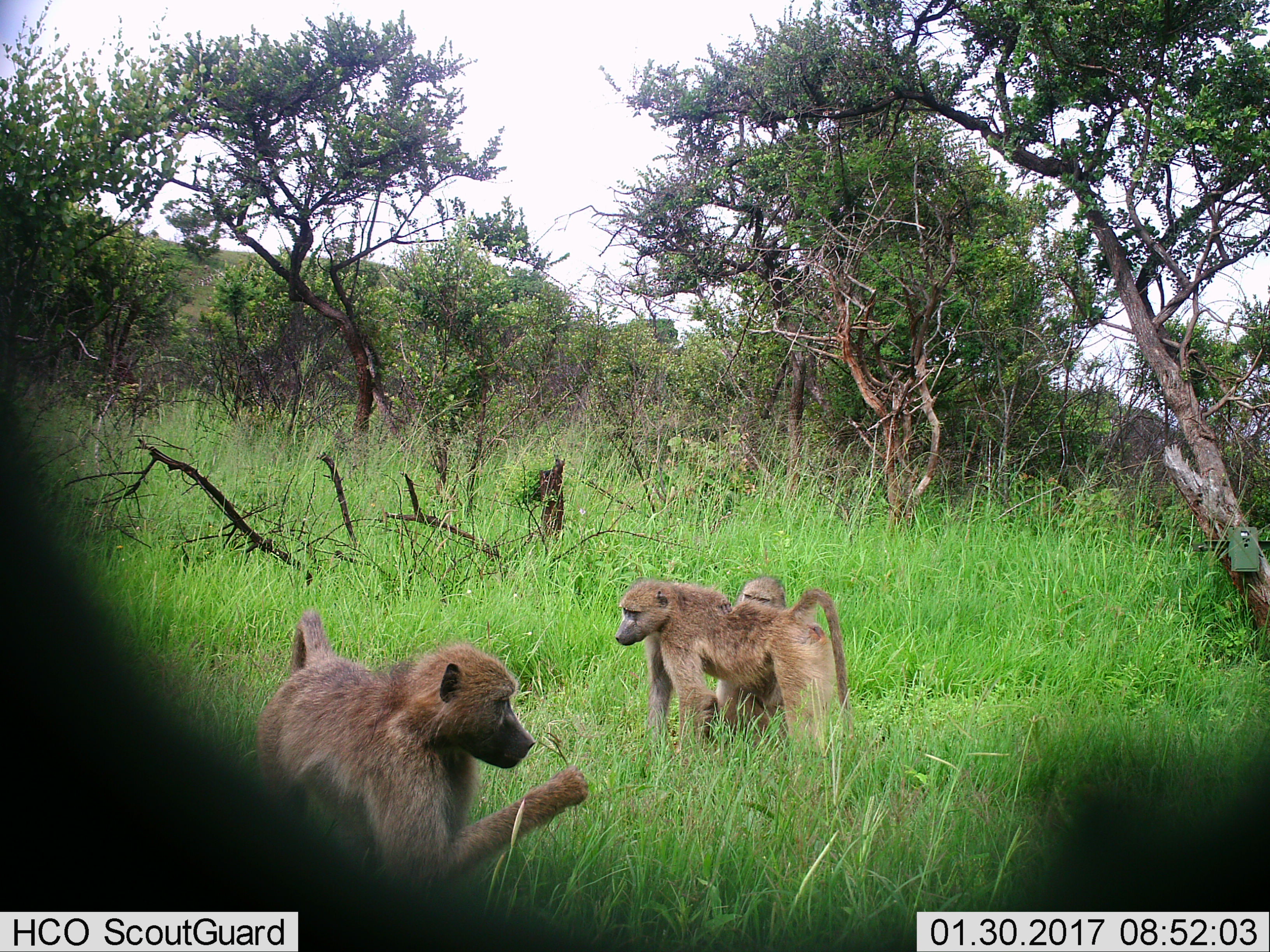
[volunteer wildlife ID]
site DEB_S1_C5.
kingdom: Animalia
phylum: Chordata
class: Mammalia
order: Primates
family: Cercopithecidae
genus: Papio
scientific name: Papio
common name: baboon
Baboon (Papio), count 3. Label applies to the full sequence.